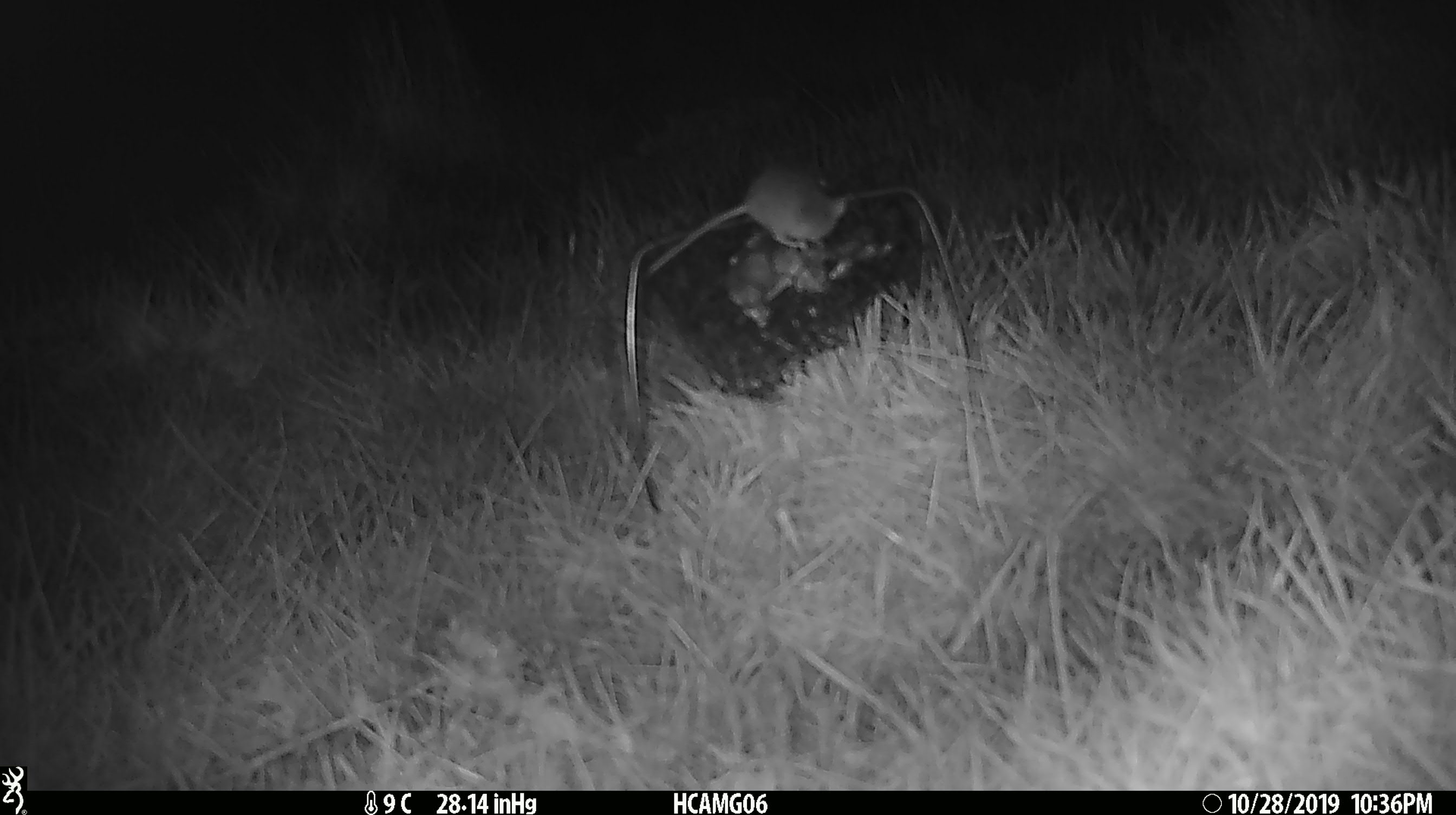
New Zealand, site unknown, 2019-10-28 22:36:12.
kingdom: Animalia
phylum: Chordata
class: Mammalia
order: Rodentia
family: Muridae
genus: Mus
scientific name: Mus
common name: mouse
Mouse (Mus).